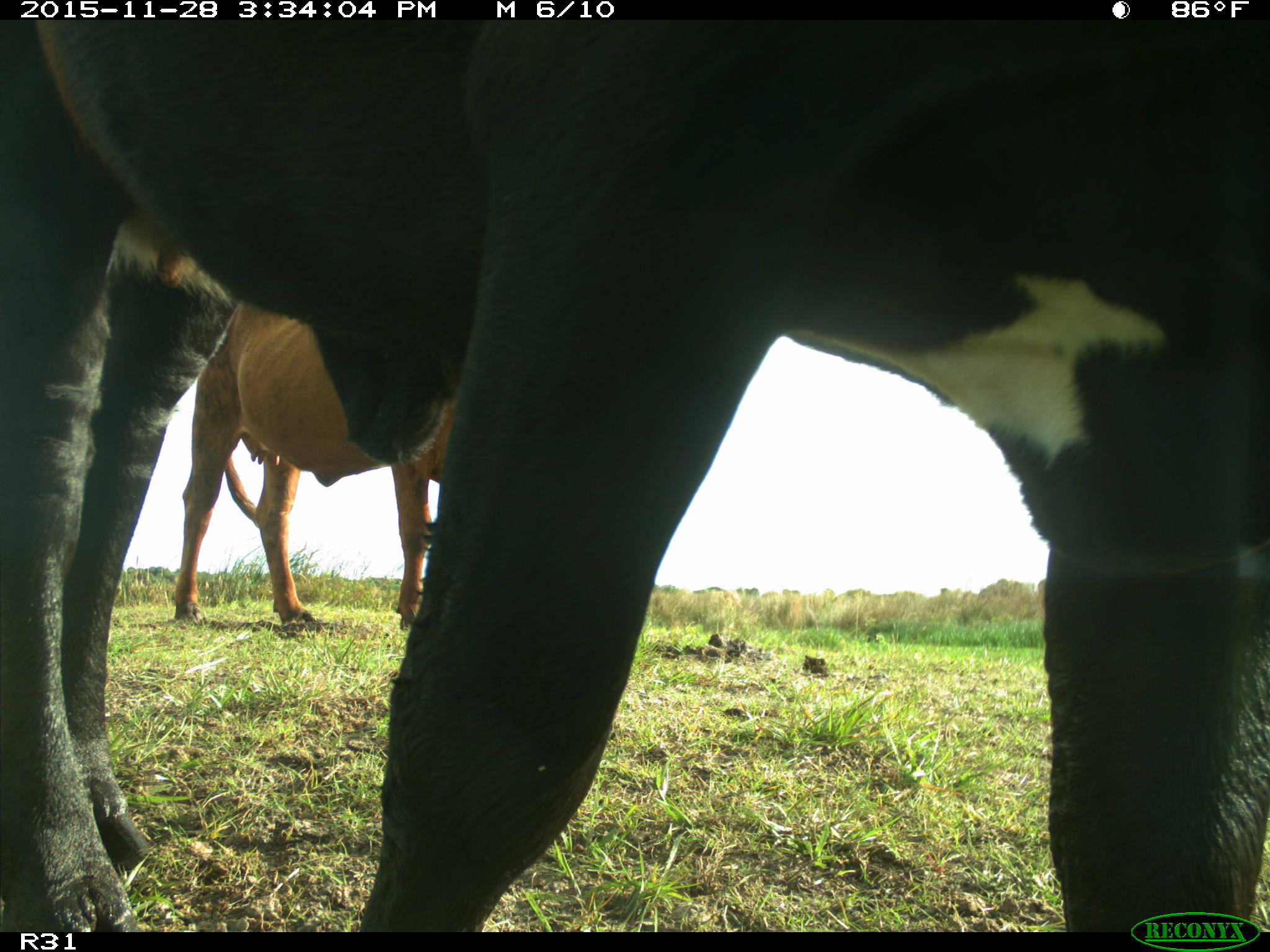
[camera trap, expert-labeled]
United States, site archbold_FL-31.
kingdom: Animalia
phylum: Chordata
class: Mammalia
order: Artiodactyla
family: Bovidae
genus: Bos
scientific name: Bos taurus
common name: domestic cow